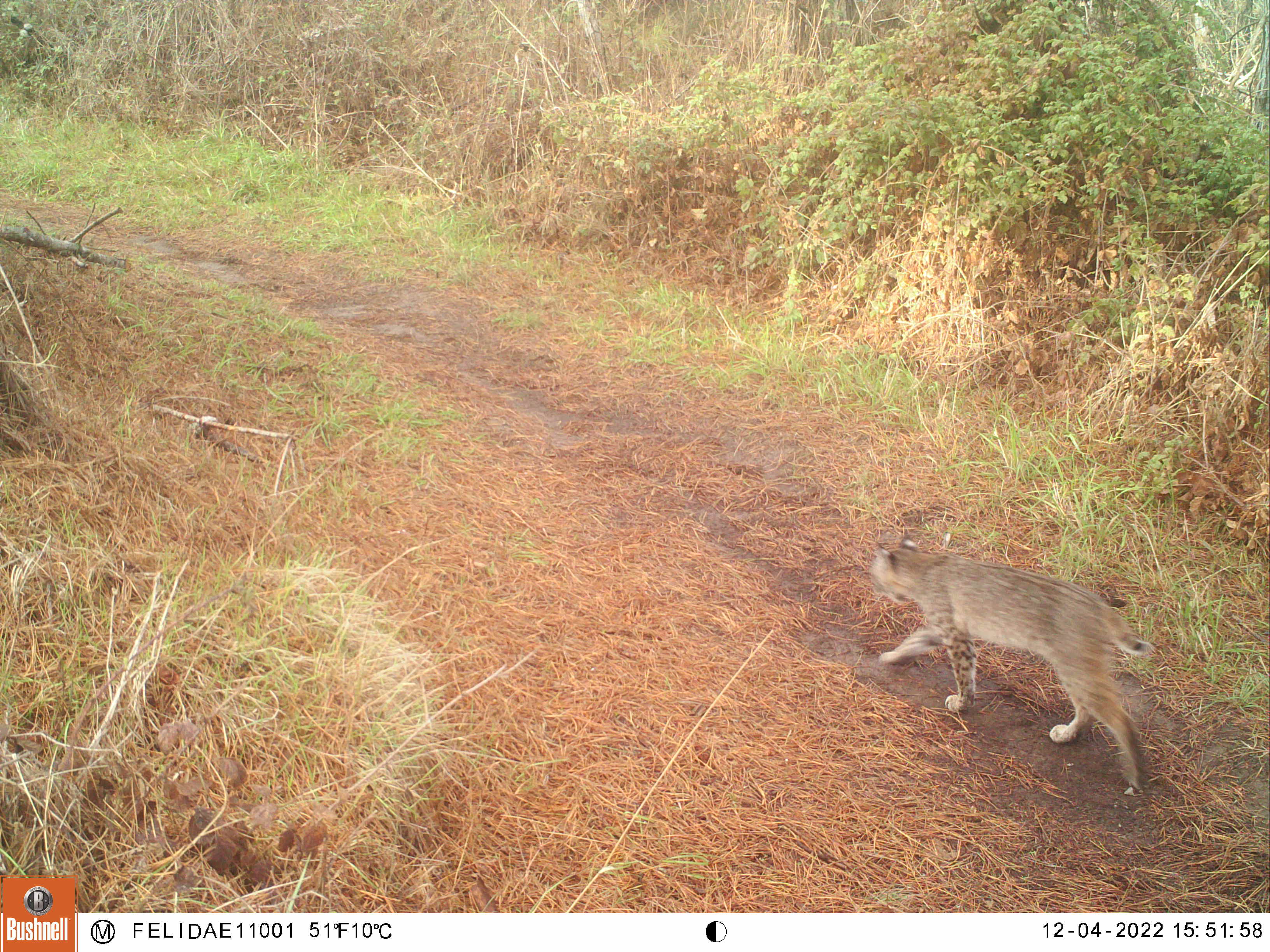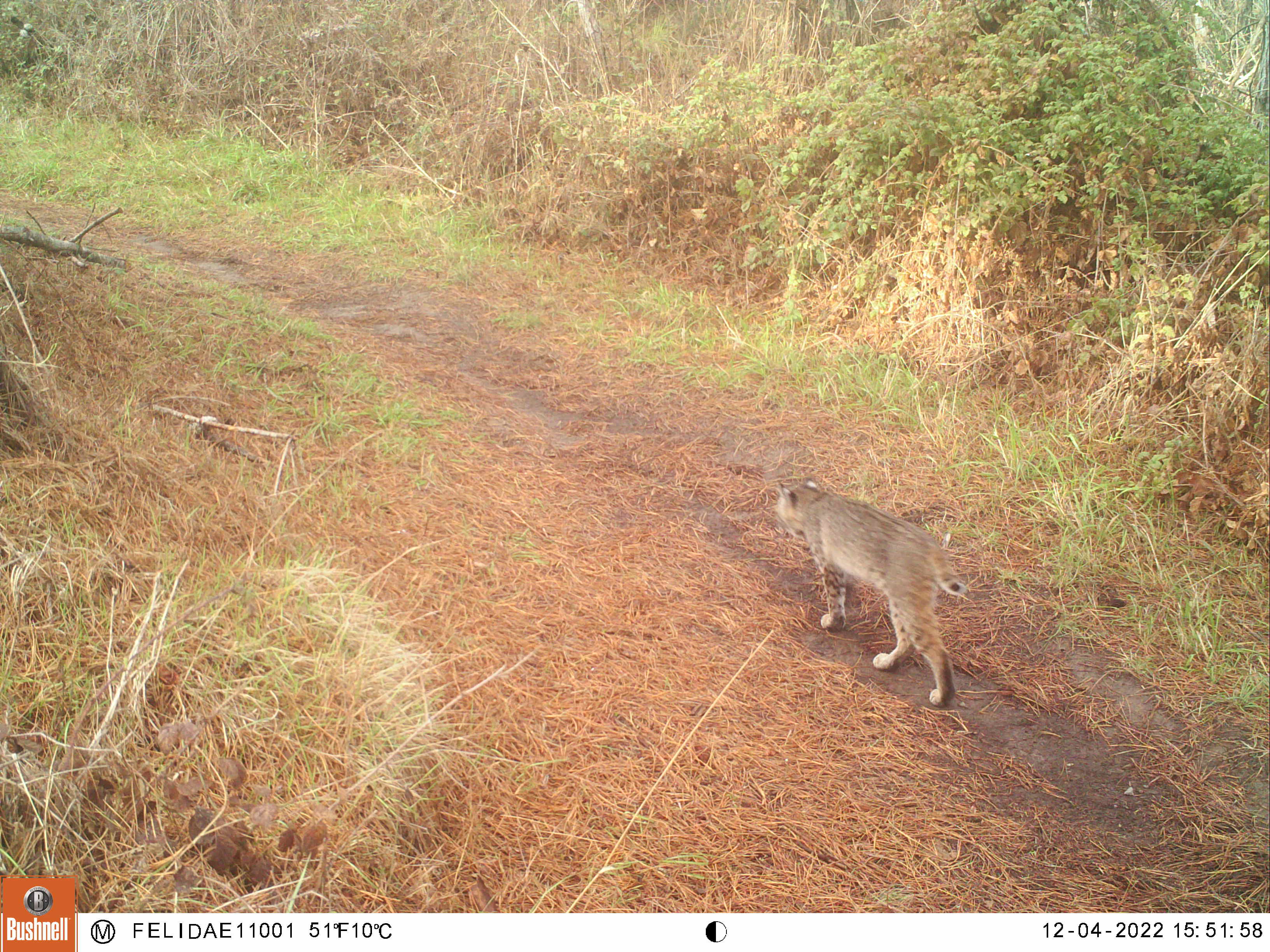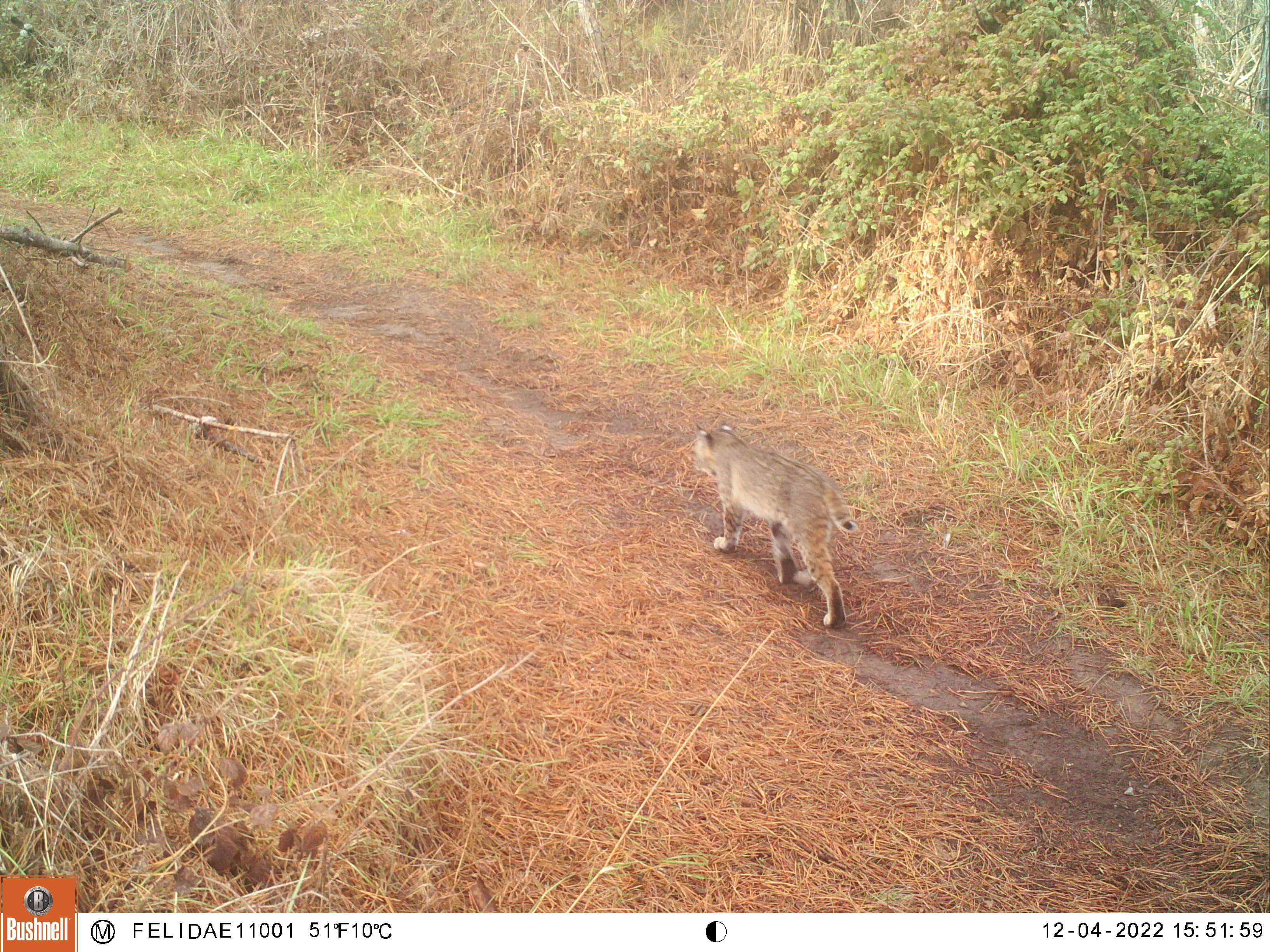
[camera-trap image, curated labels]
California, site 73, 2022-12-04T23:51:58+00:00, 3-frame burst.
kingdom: Animalia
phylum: Chordata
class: Mammalia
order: Carnivora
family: Felidae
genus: Lynx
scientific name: Lynx rufus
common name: bobcat